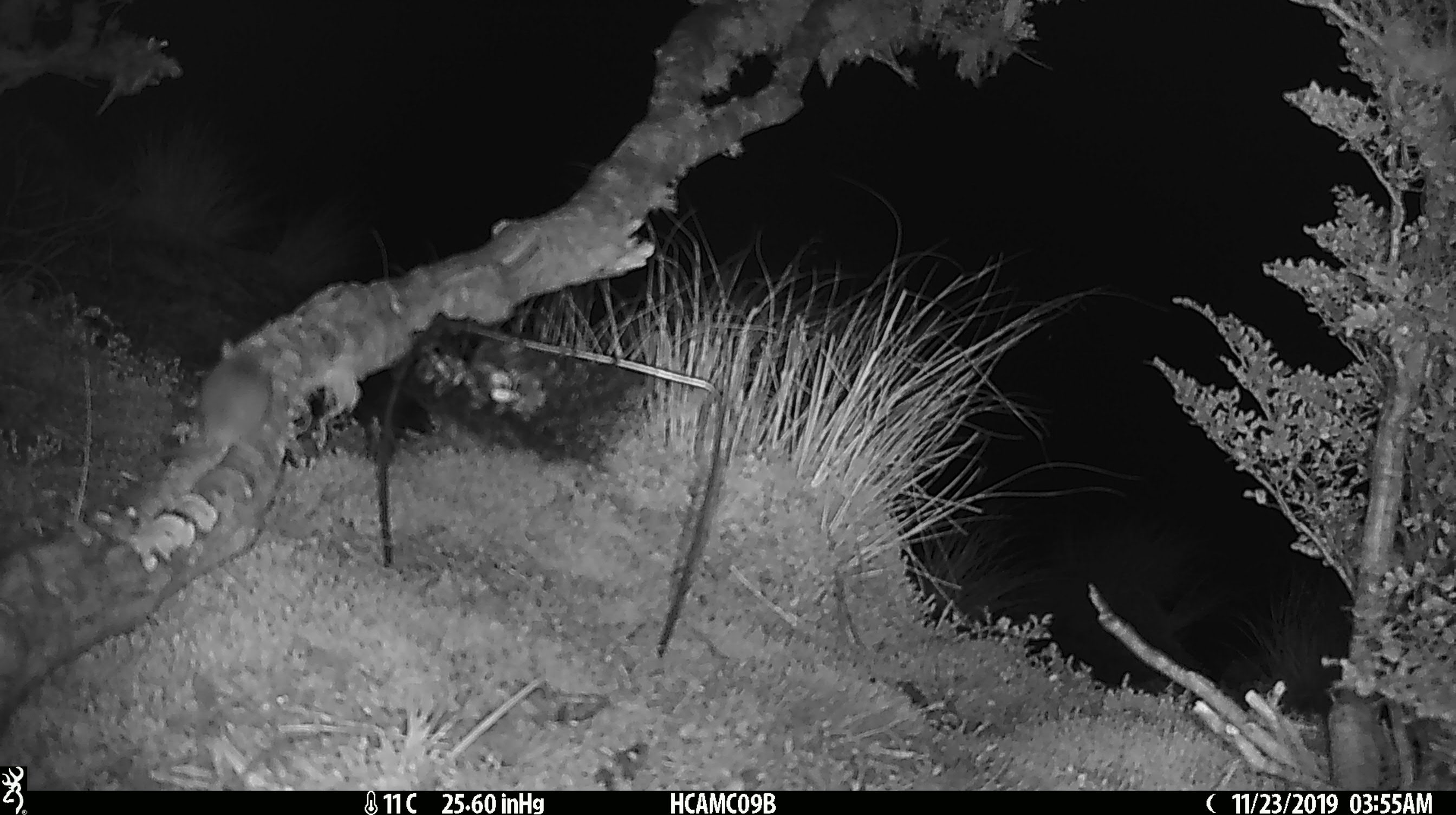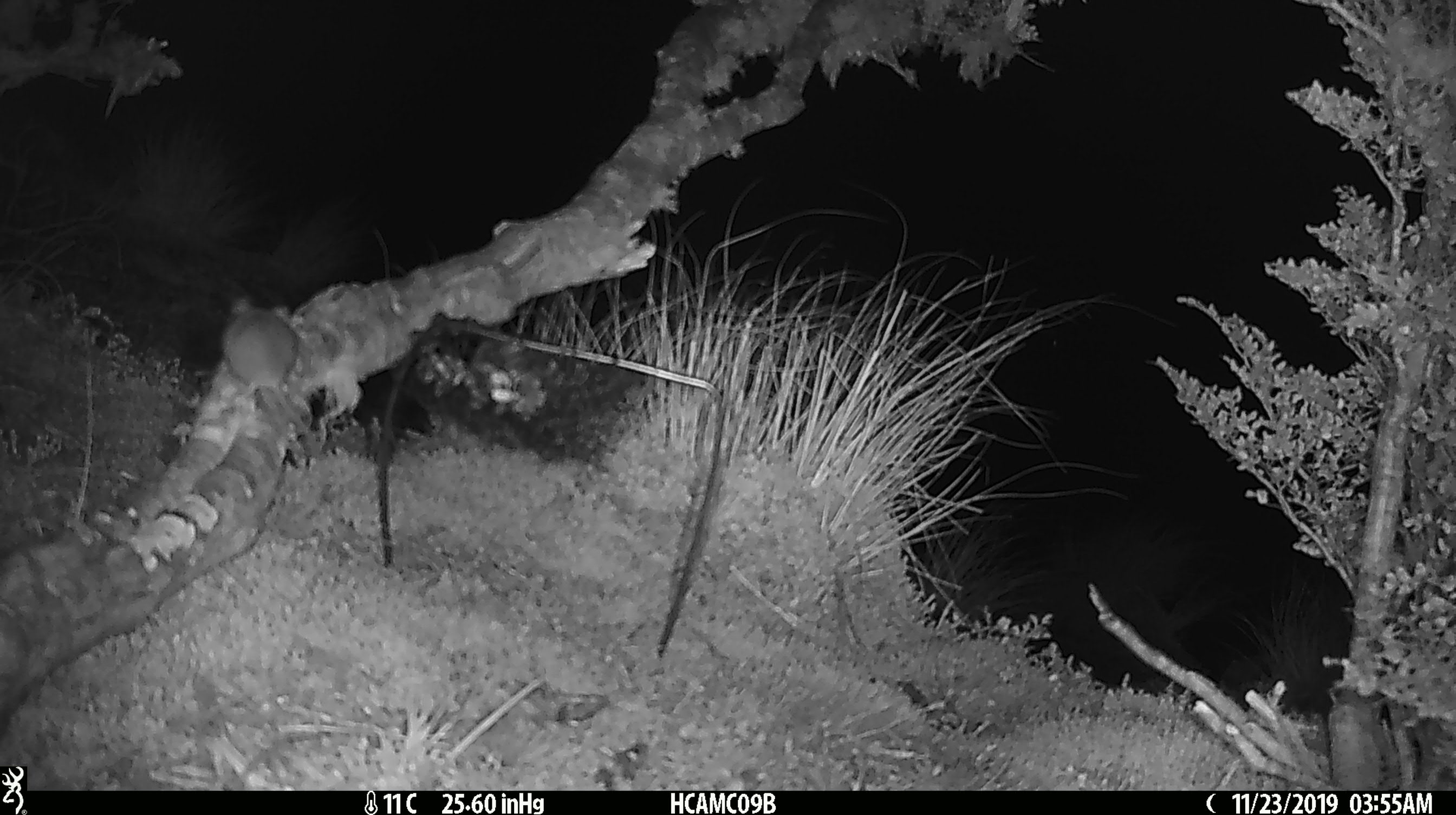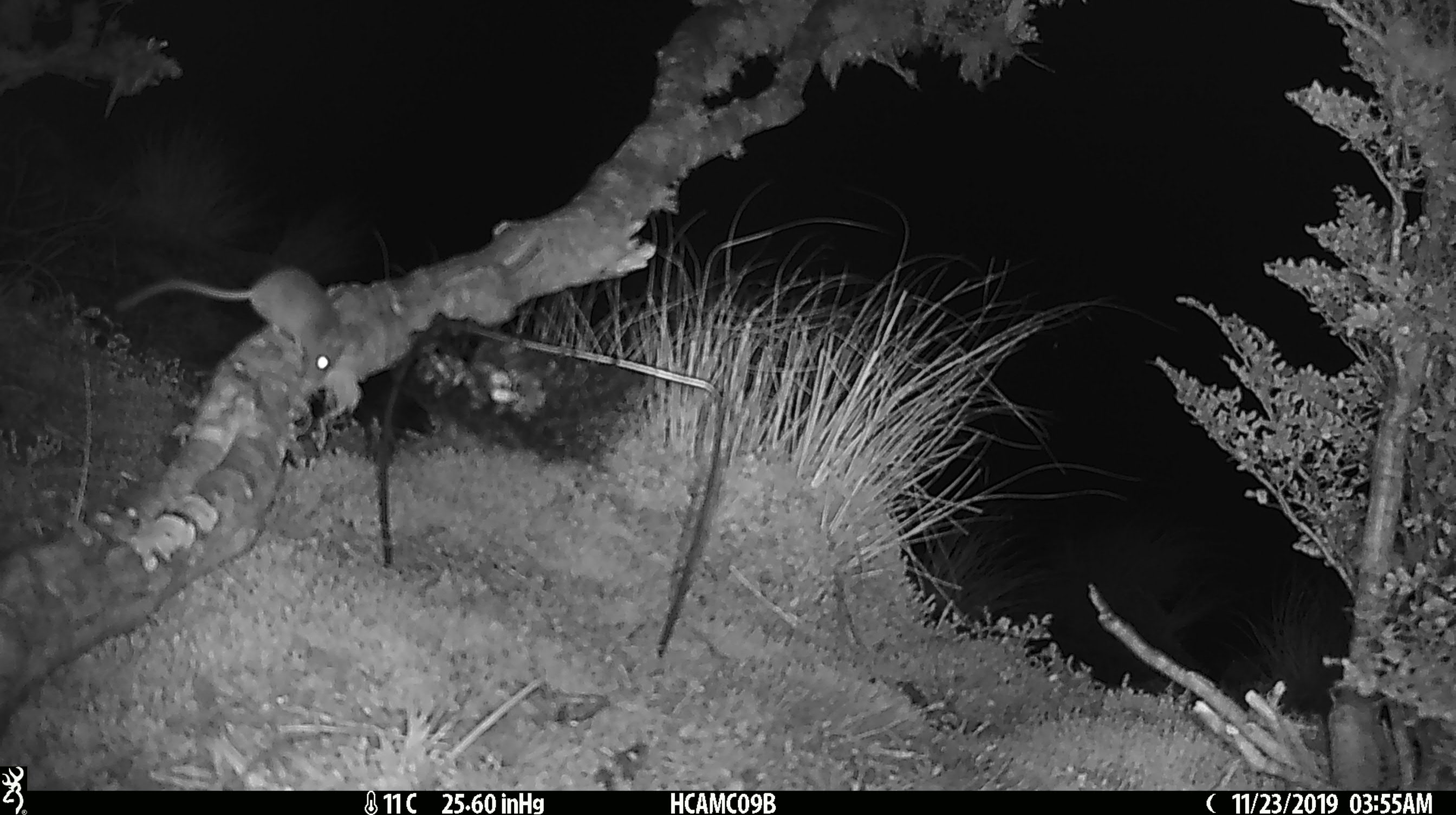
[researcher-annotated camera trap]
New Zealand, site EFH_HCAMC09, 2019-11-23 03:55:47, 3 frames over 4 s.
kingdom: Animalia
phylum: Chordata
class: Mammalia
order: Rodentia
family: Muridae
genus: Mus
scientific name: Mus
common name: mouse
Mouse (Mus).